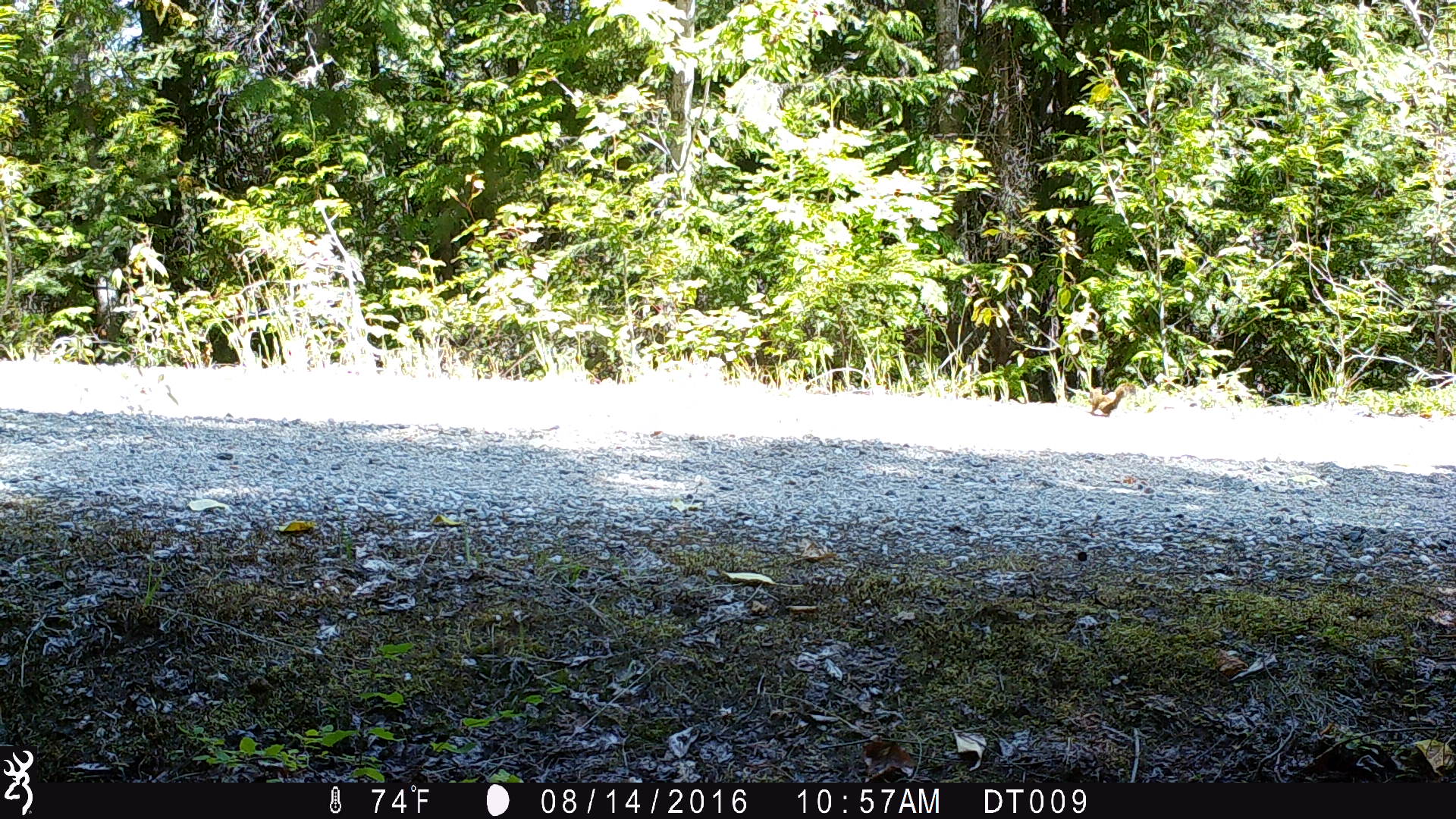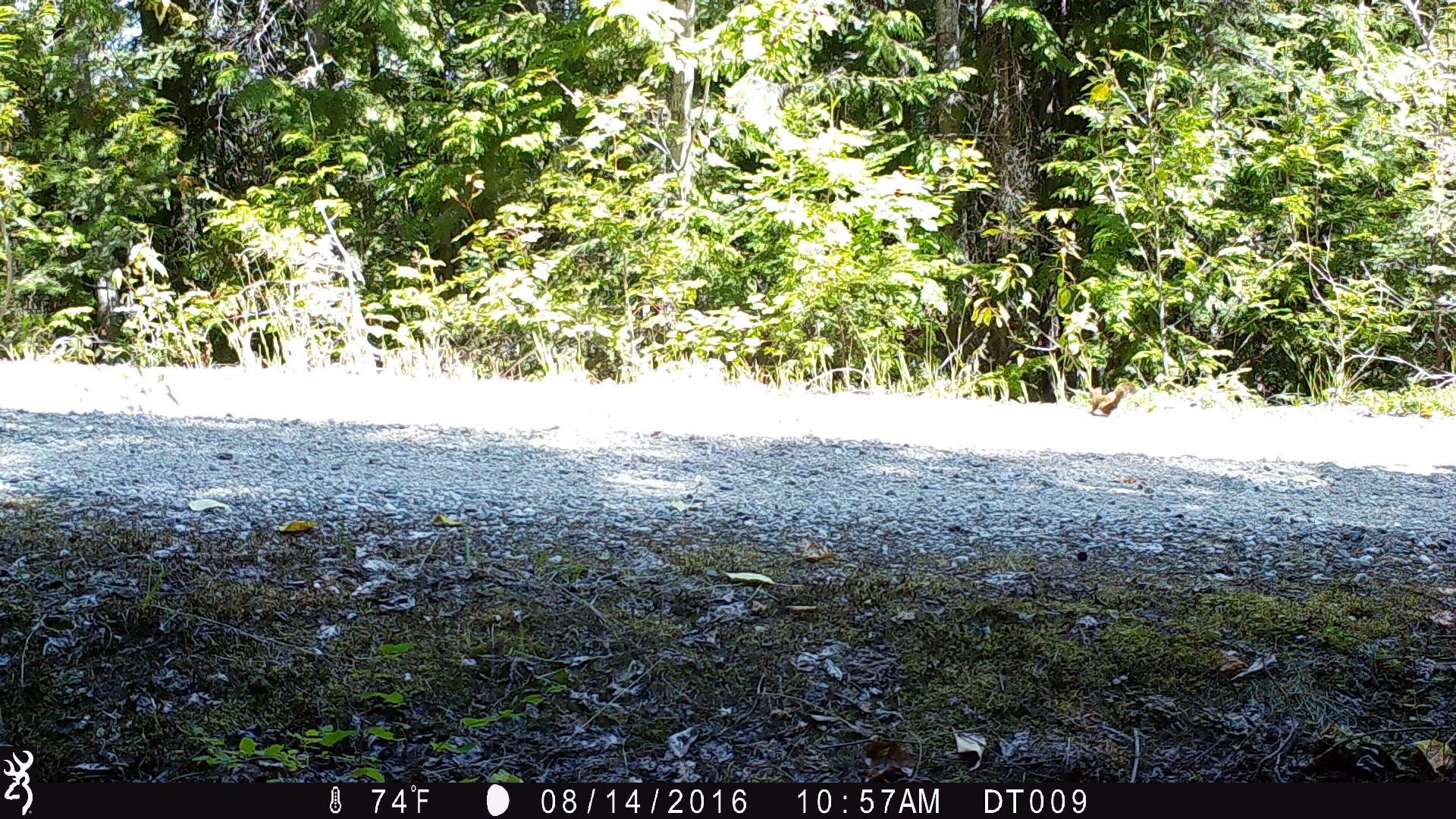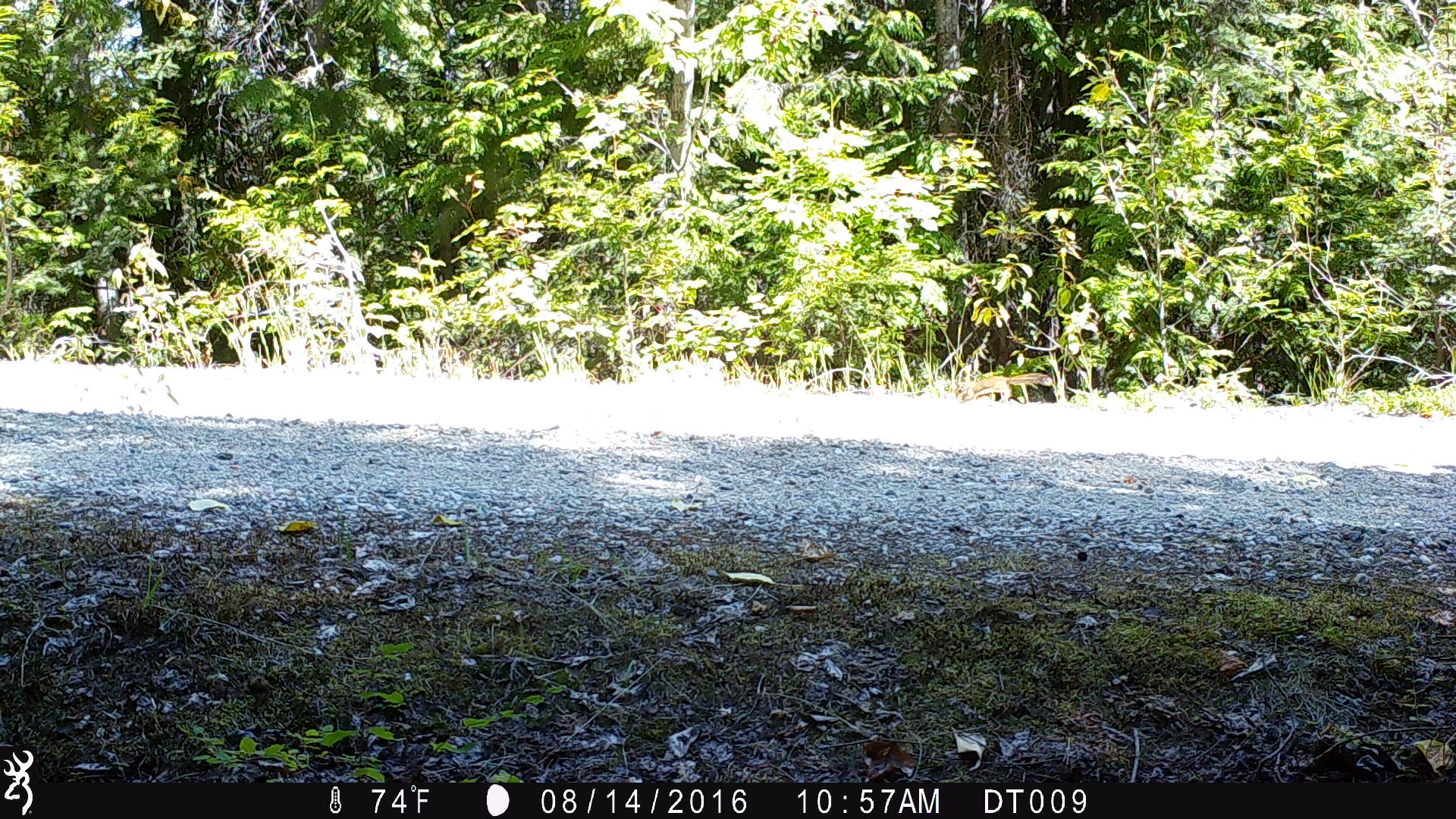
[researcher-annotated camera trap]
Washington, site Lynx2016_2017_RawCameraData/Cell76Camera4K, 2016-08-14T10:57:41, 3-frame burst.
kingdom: Animalia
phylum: Chordata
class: Mammalia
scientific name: Mammalia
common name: small mammal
Small mammal (Mammalia). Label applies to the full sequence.